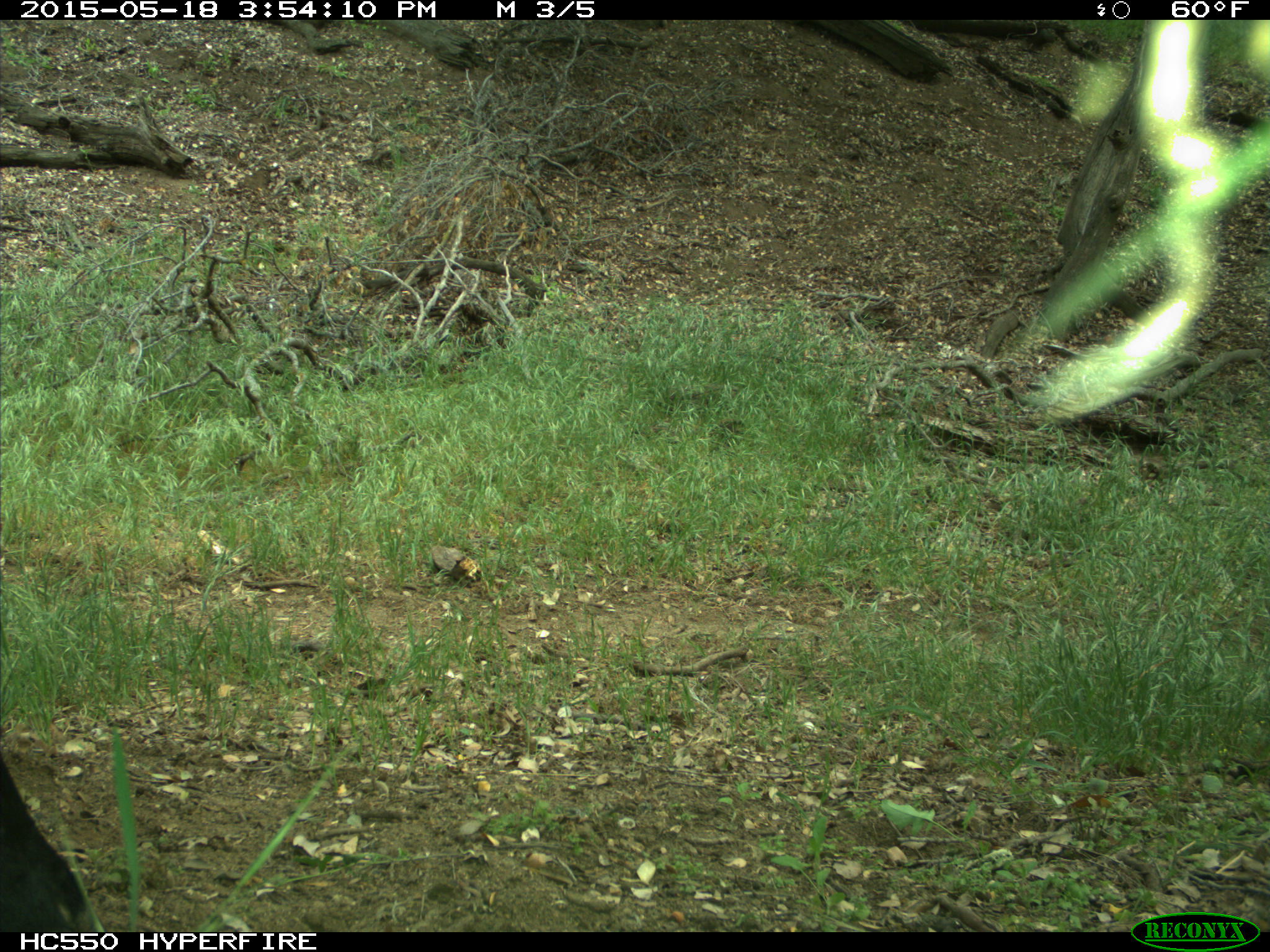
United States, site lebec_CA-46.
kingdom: Animalia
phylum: Chordata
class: Mammalia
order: Artiodactyla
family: Bovidae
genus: Bos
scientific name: Bos taurus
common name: domestic cow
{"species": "Bos taurus (domestic cow)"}